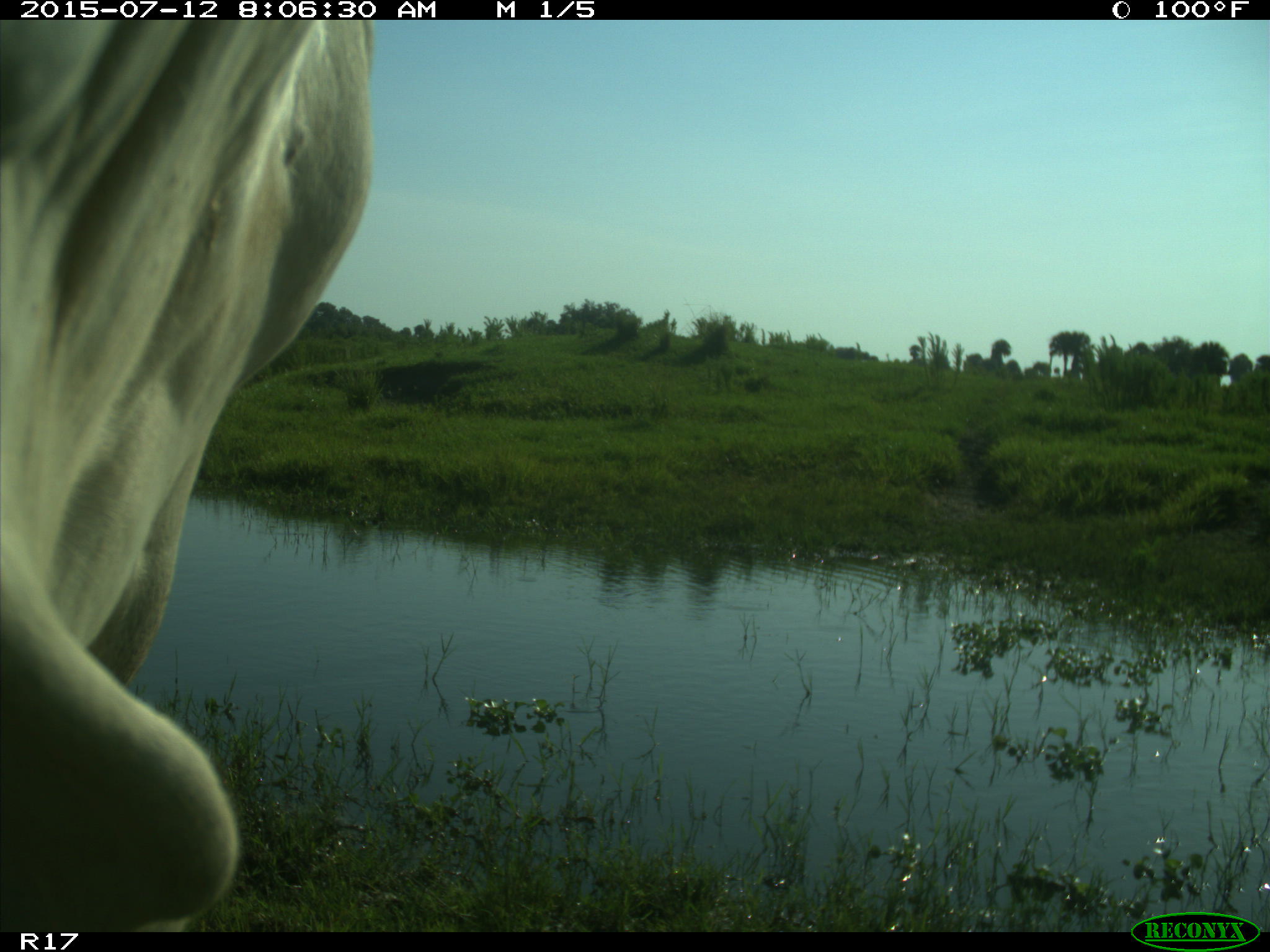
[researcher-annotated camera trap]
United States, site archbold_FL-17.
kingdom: Animalia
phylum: Chordata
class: Mammalia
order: Artiodactyla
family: Bovidae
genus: Bos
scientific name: Bos taurus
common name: domestic cow